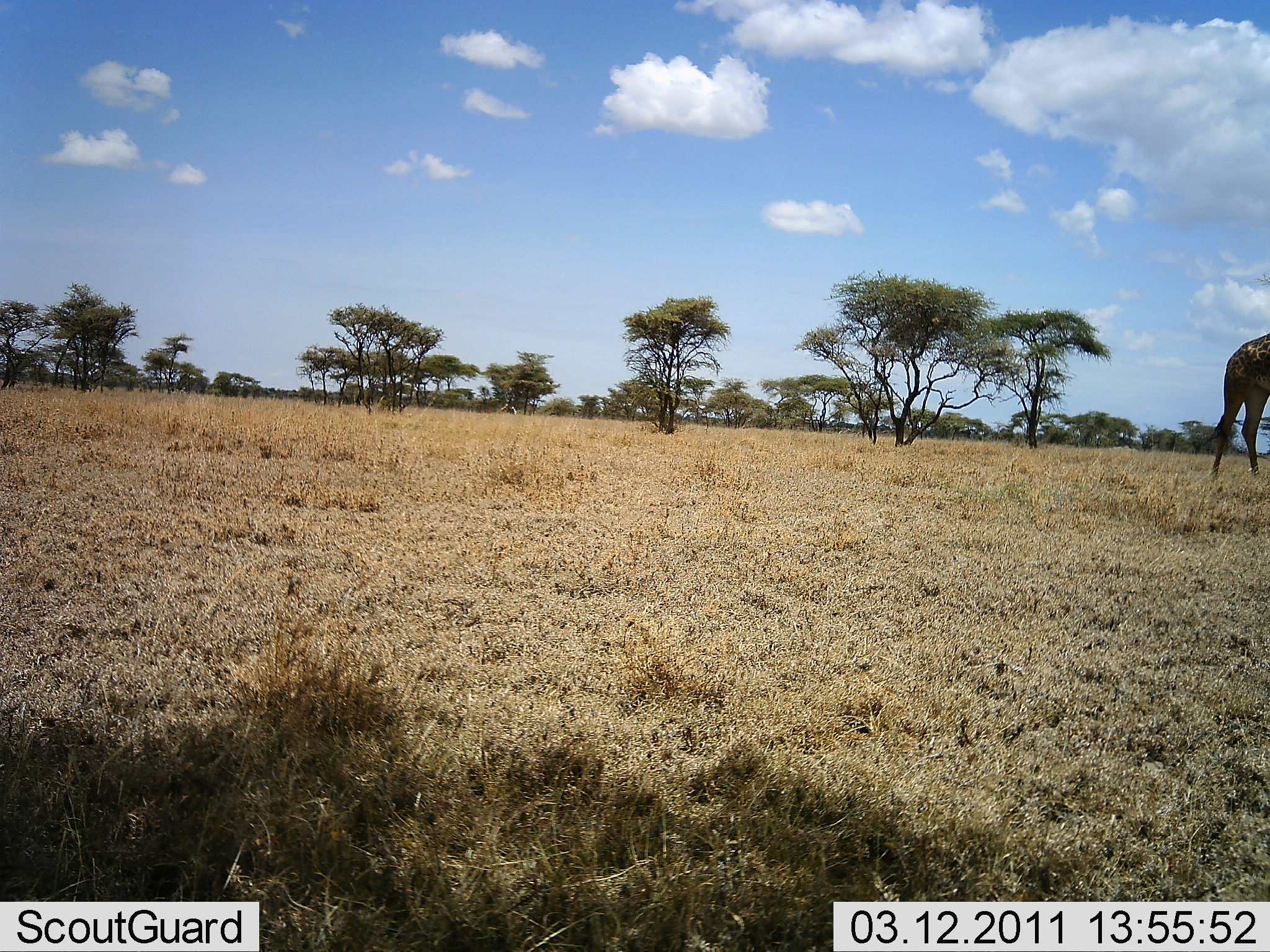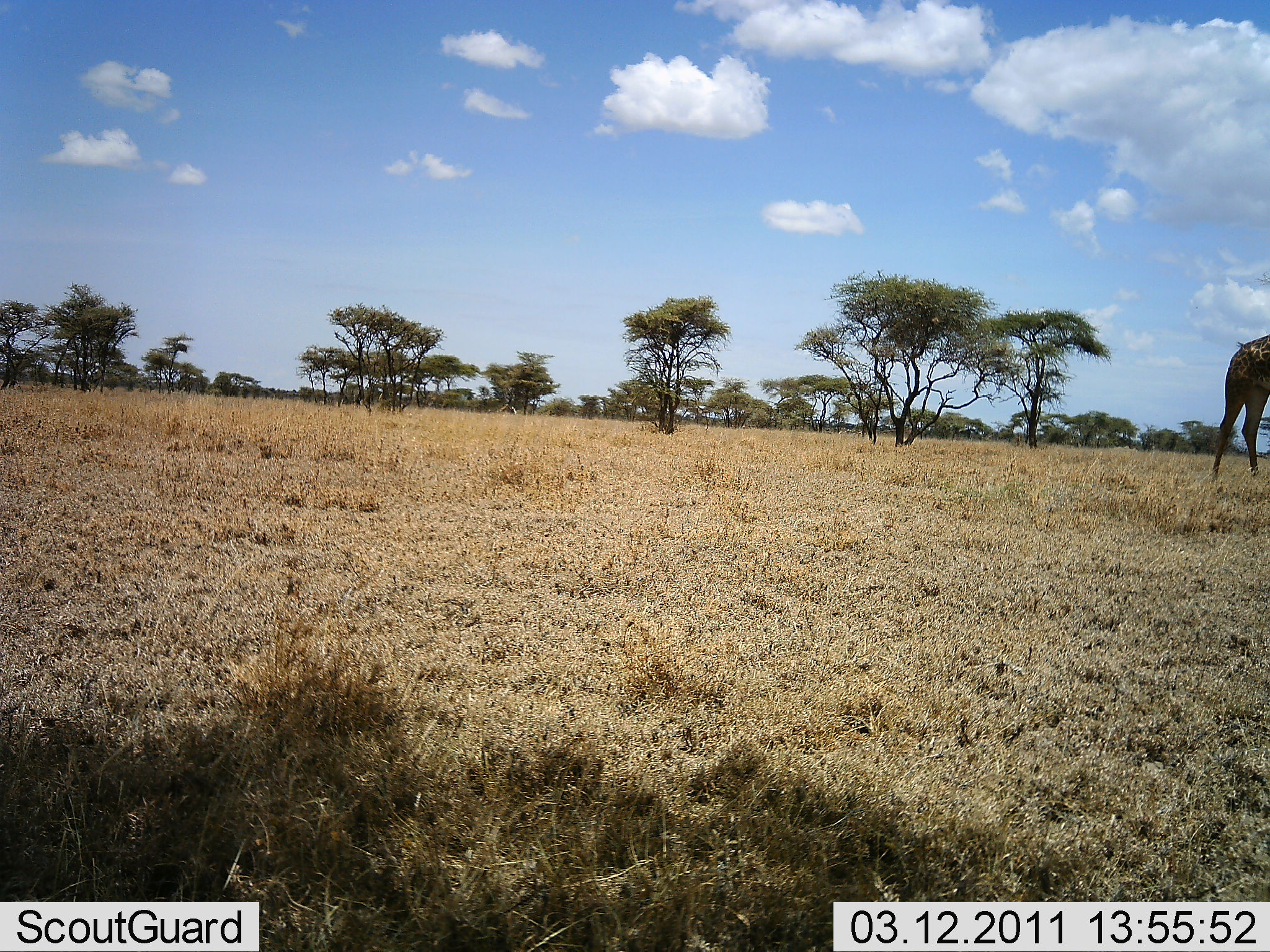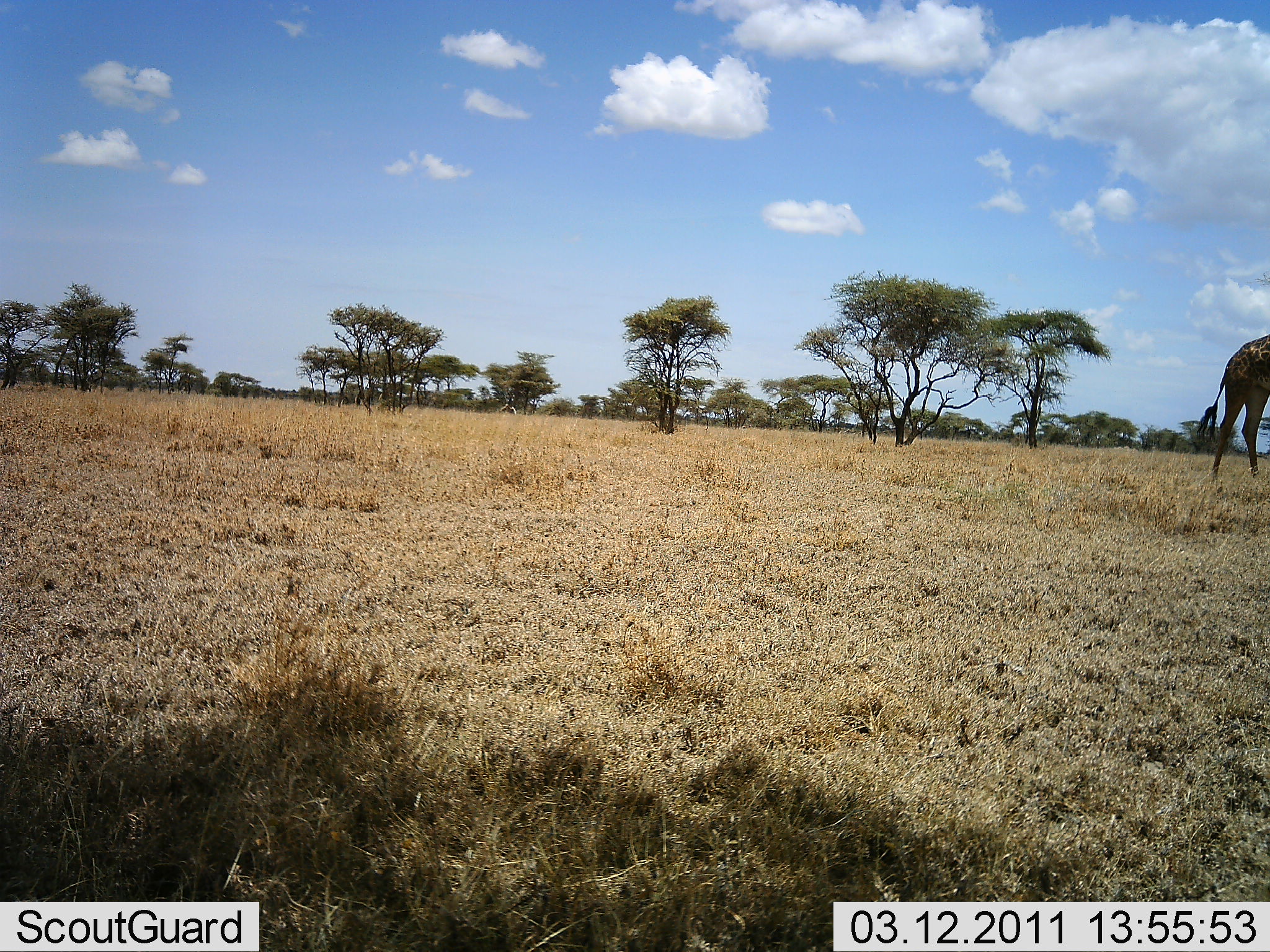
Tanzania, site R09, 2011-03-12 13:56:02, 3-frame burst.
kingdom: Animalia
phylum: Chordata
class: Mammalia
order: Artiodactyla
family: Giraffidae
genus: Giraffa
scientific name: Giraffa camelopardalis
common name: giraffe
Giraffe (Giraffa camelopardalis), count 1. Behavior (volunteer vote fractions): standing 90%, resting 0%, moving 10%, interacting 0%. Young present (vote fraction): 0%. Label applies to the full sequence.